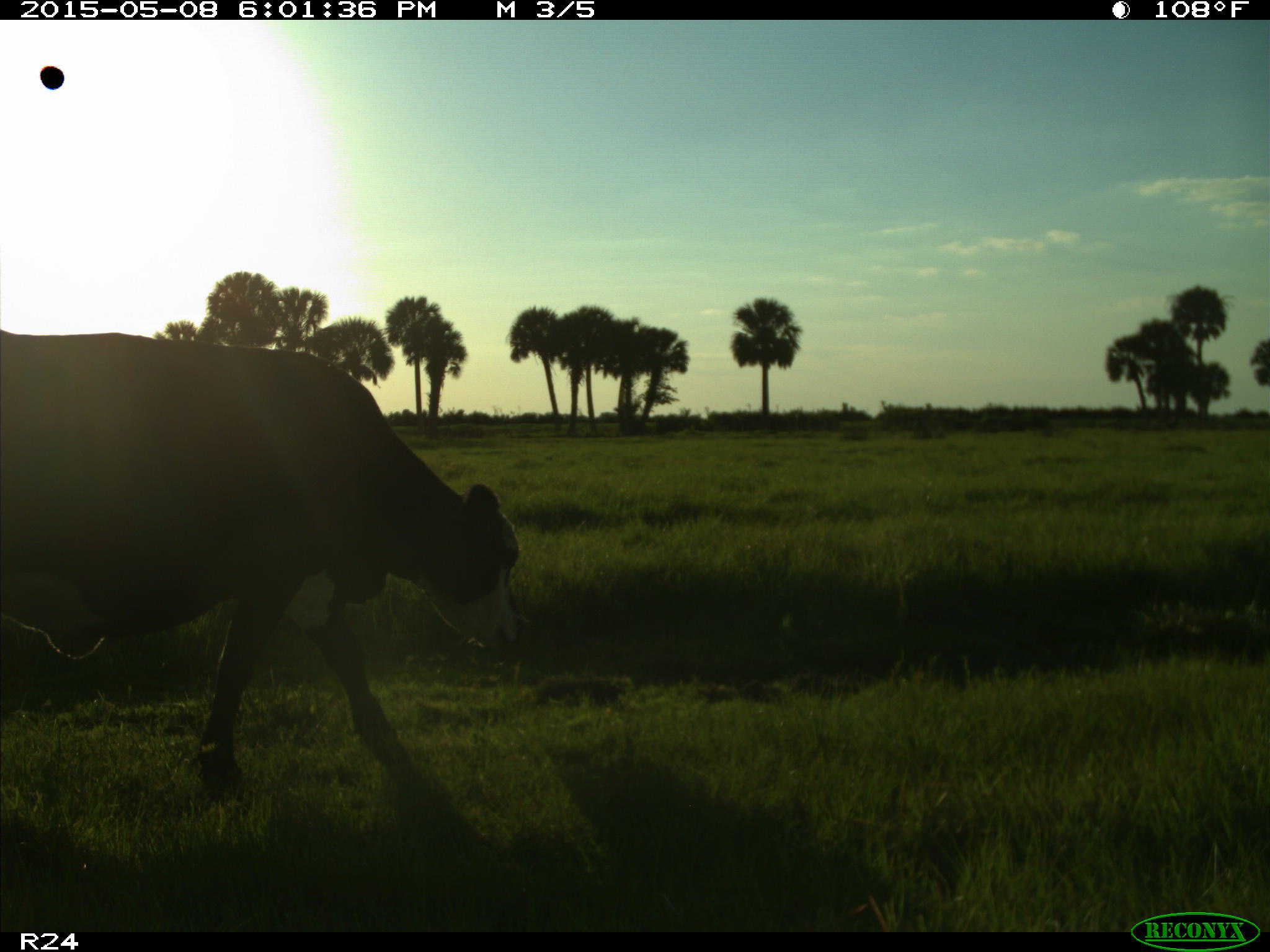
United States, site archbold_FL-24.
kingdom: Animalia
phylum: Chordata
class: Mammalia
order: Artiodactyla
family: Bovidae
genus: Bos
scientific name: Bos taurus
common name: domestic cow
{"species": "Bos taurus (domestic cow)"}